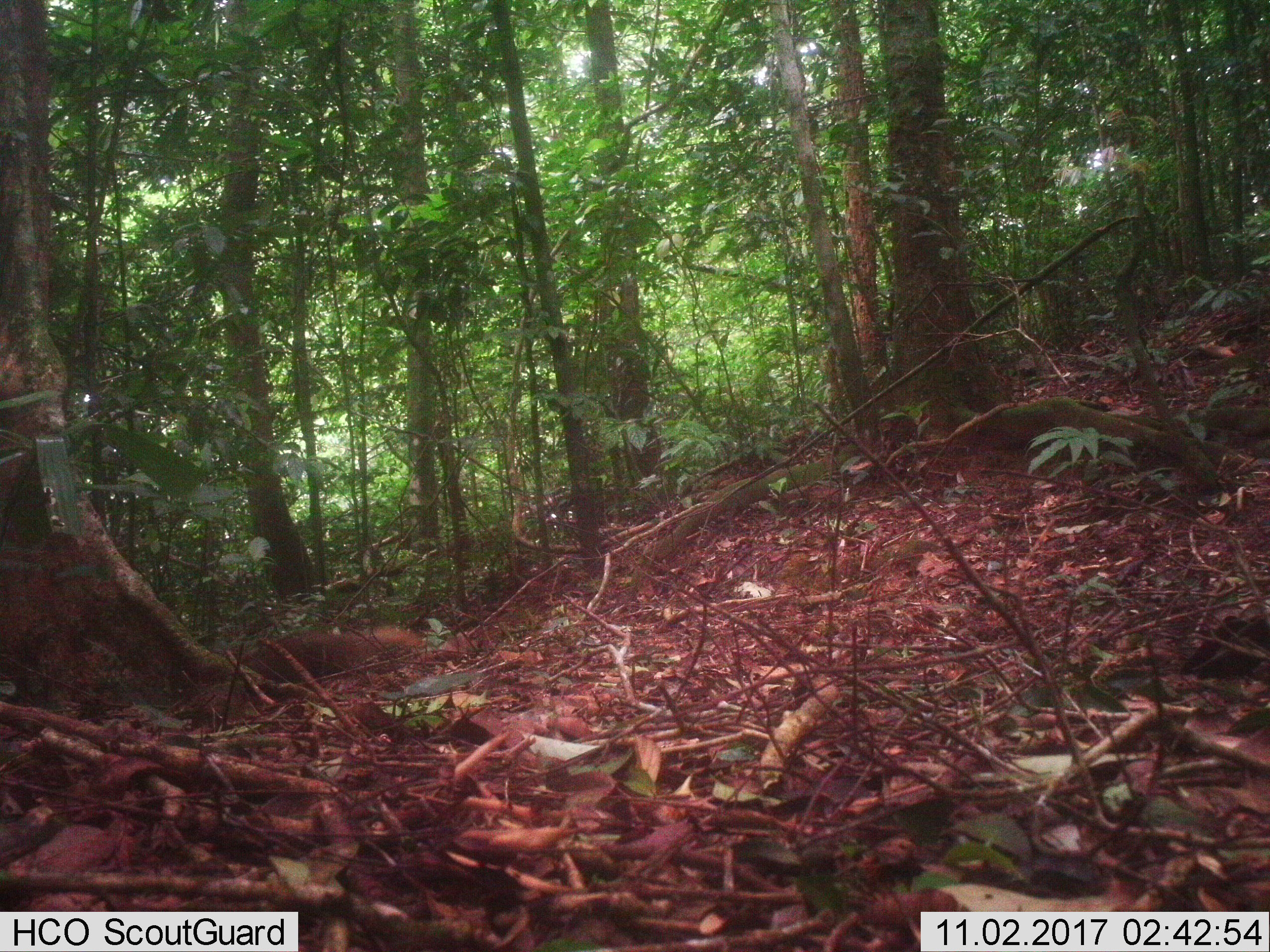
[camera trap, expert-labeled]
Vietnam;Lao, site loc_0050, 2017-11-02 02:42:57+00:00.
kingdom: Animalia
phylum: Chordata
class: Mammalia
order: Carnivora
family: Herpestidae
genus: Urva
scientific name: Urva urva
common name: crab-eating mongoose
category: crab eating mongoose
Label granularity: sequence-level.